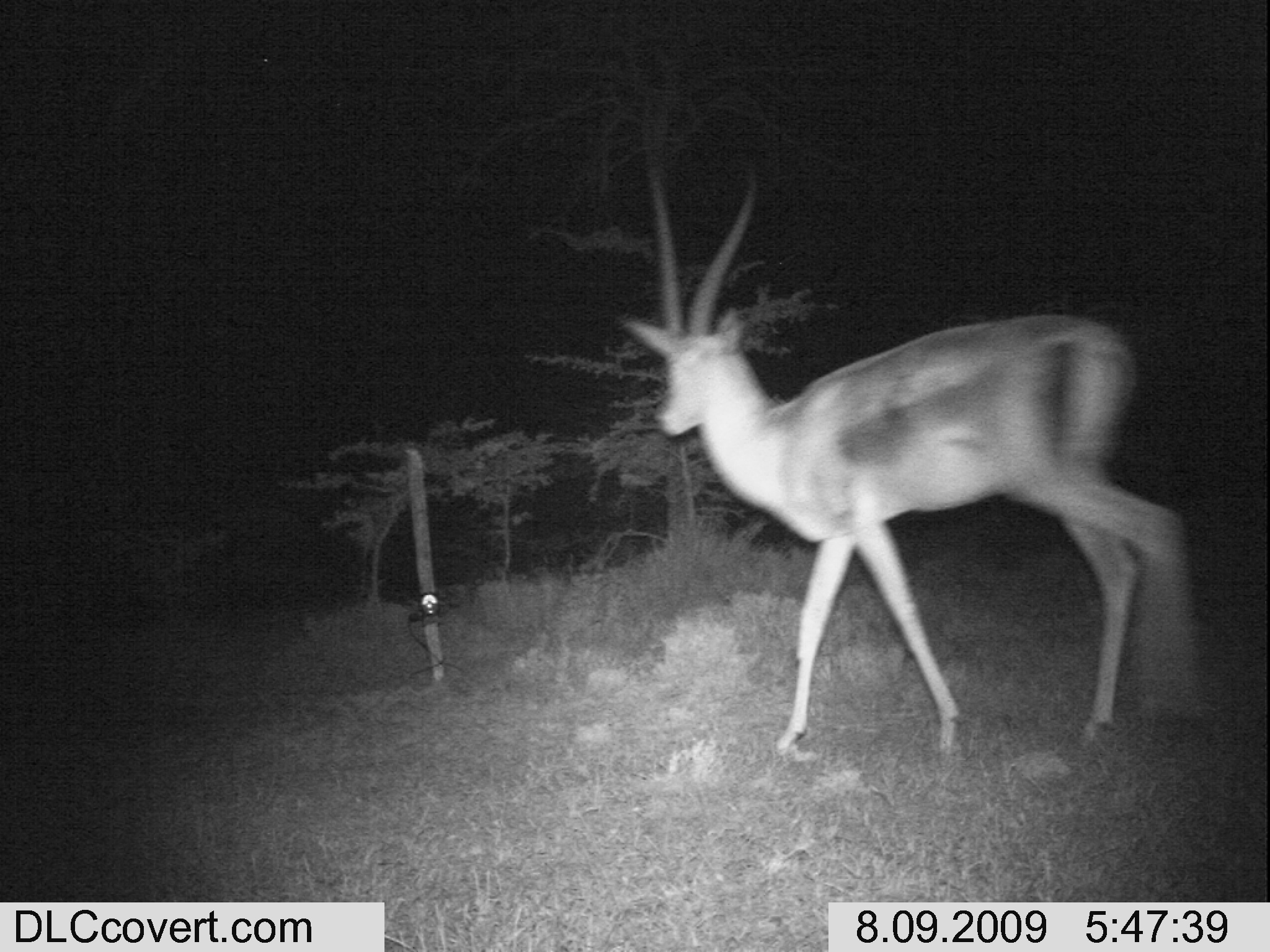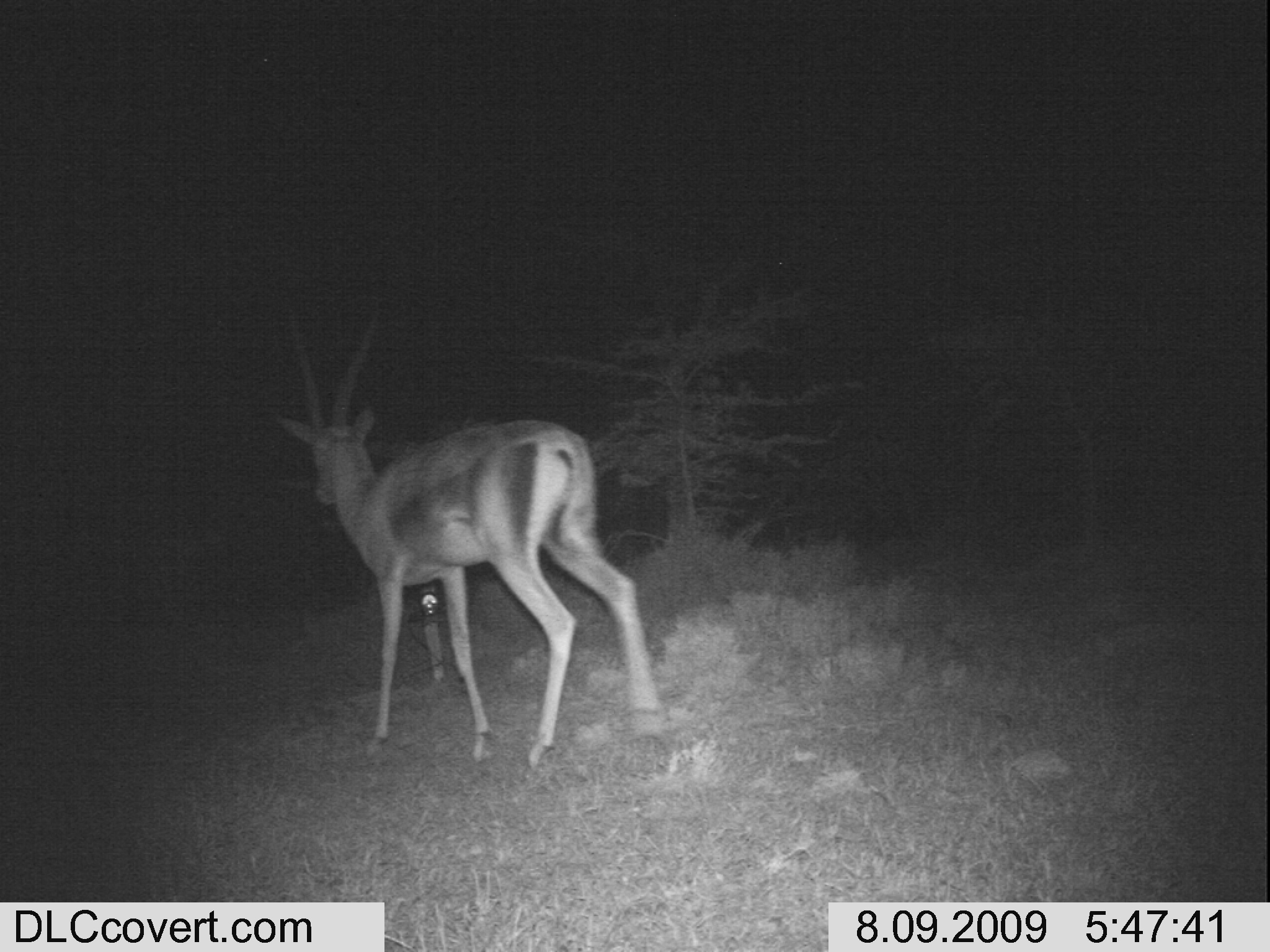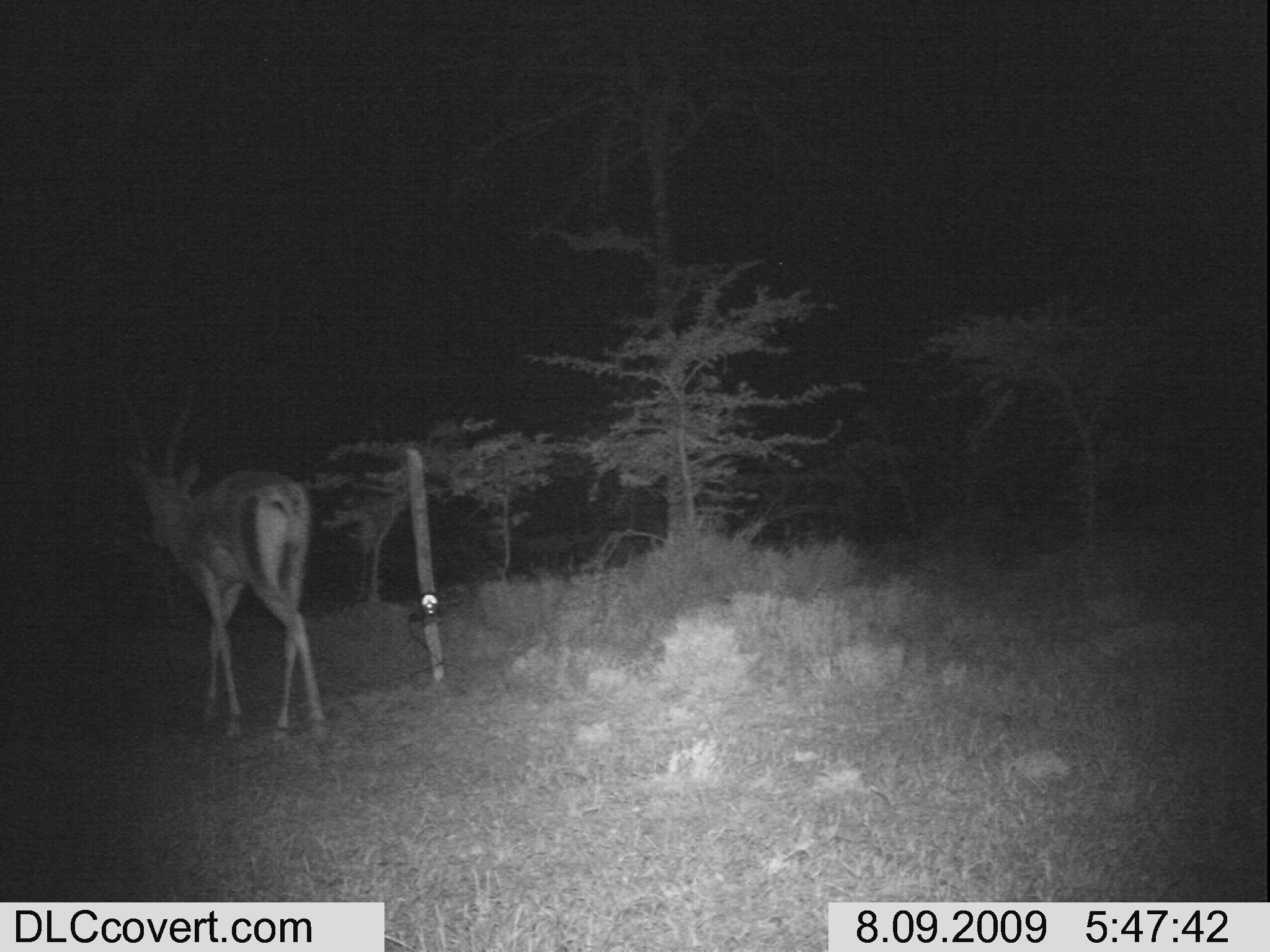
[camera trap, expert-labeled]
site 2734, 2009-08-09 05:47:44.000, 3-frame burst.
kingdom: Animalia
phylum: Chordata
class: Mammalia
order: Artiodactyla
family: Bovidae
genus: Nanger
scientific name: Nanger granti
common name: grant's gazelle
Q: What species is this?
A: Nanger granti (grant's gazelle).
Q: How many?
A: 1.